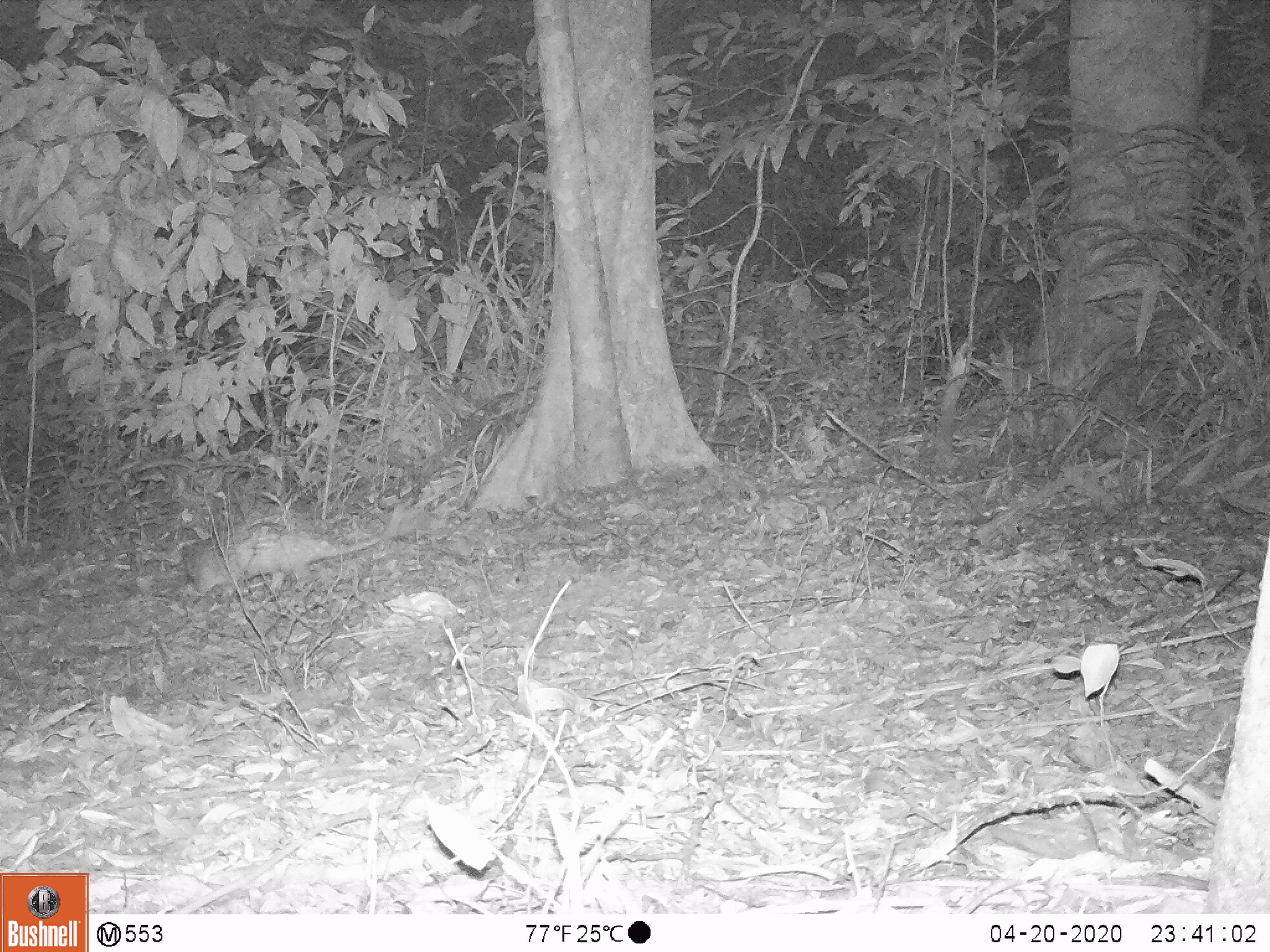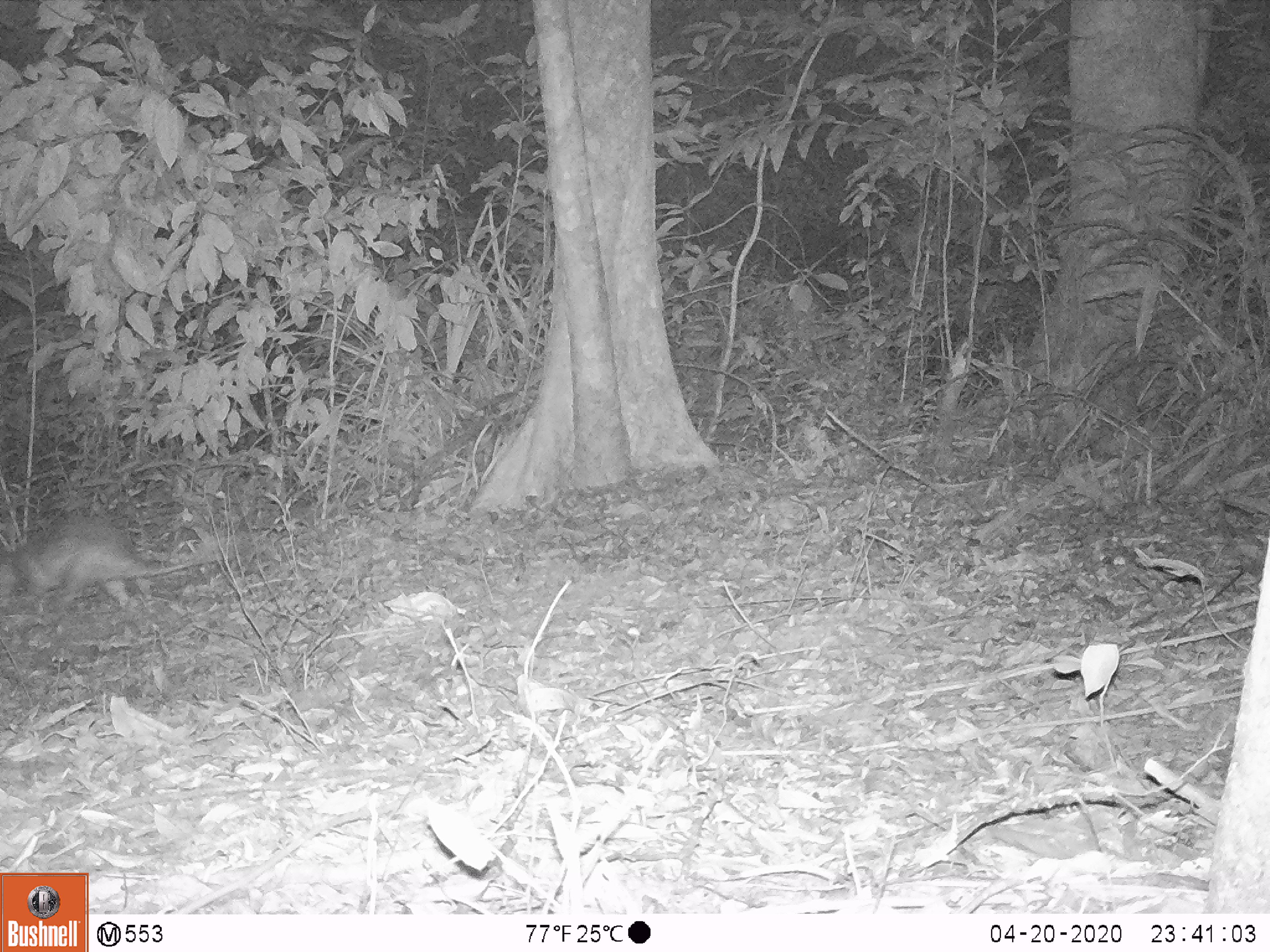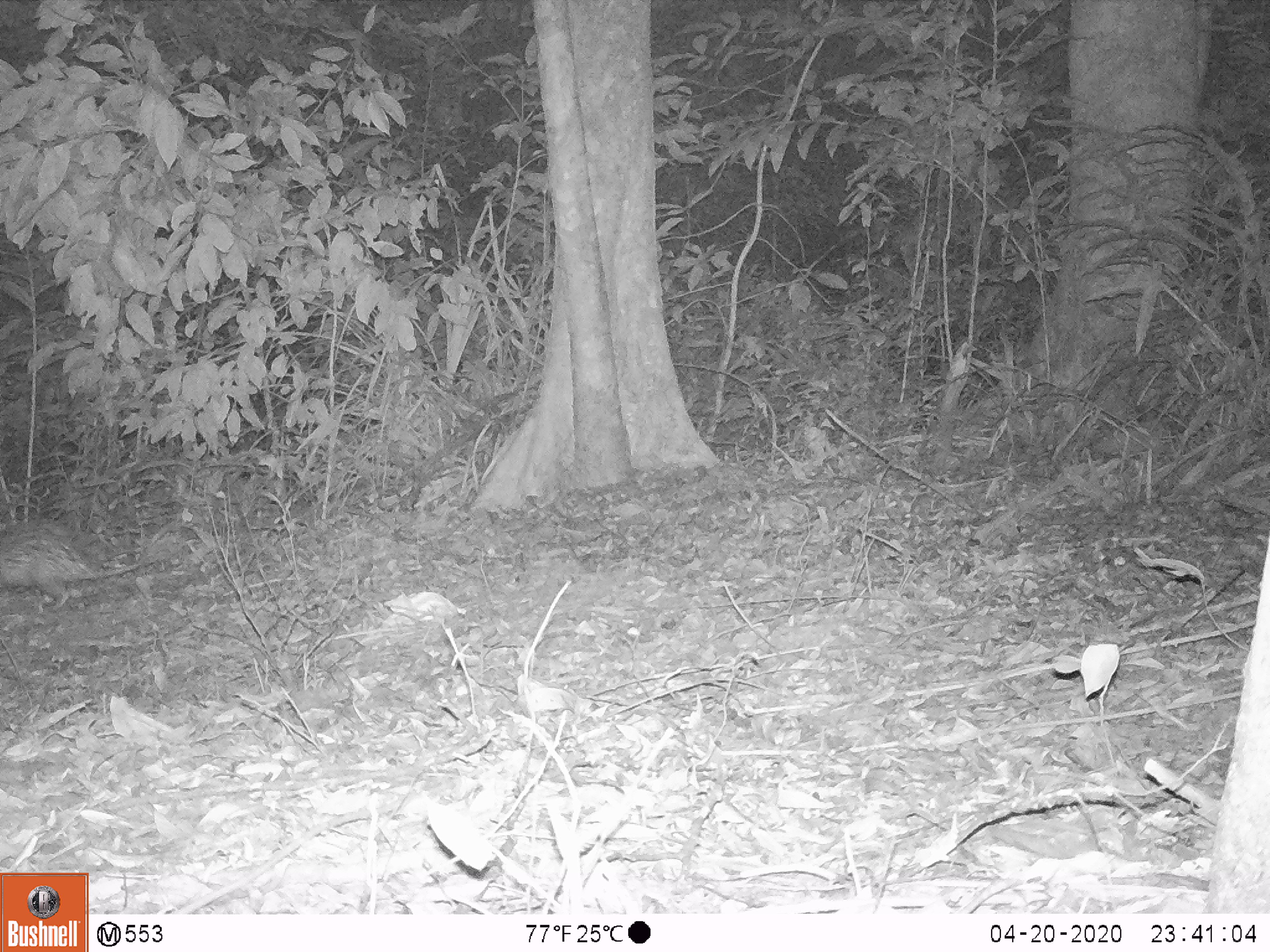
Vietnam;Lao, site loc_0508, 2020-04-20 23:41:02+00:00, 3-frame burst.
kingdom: Animalia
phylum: Chordata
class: Mammalia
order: Rodentia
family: Hystricidae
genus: Atherurus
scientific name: Atherurus macrourus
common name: asiatic brush-tailed porcupine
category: asiatic brush tailed porcupine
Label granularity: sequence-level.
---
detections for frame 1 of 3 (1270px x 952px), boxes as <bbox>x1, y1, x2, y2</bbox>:
asiatic brush tailed porcupine: <bbox>180, 518, 386, 598</bbox>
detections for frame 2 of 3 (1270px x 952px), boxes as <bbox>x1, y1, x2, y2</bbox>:
asiatic brush tailed porcupine: <bbox>0, 512, 219, 608</bbox>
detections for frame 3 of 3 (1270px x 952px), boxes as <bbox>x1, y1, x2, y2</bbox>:
asiatic brush tailed porcupine: <bbox>1, 515, 142, 610</bbox>